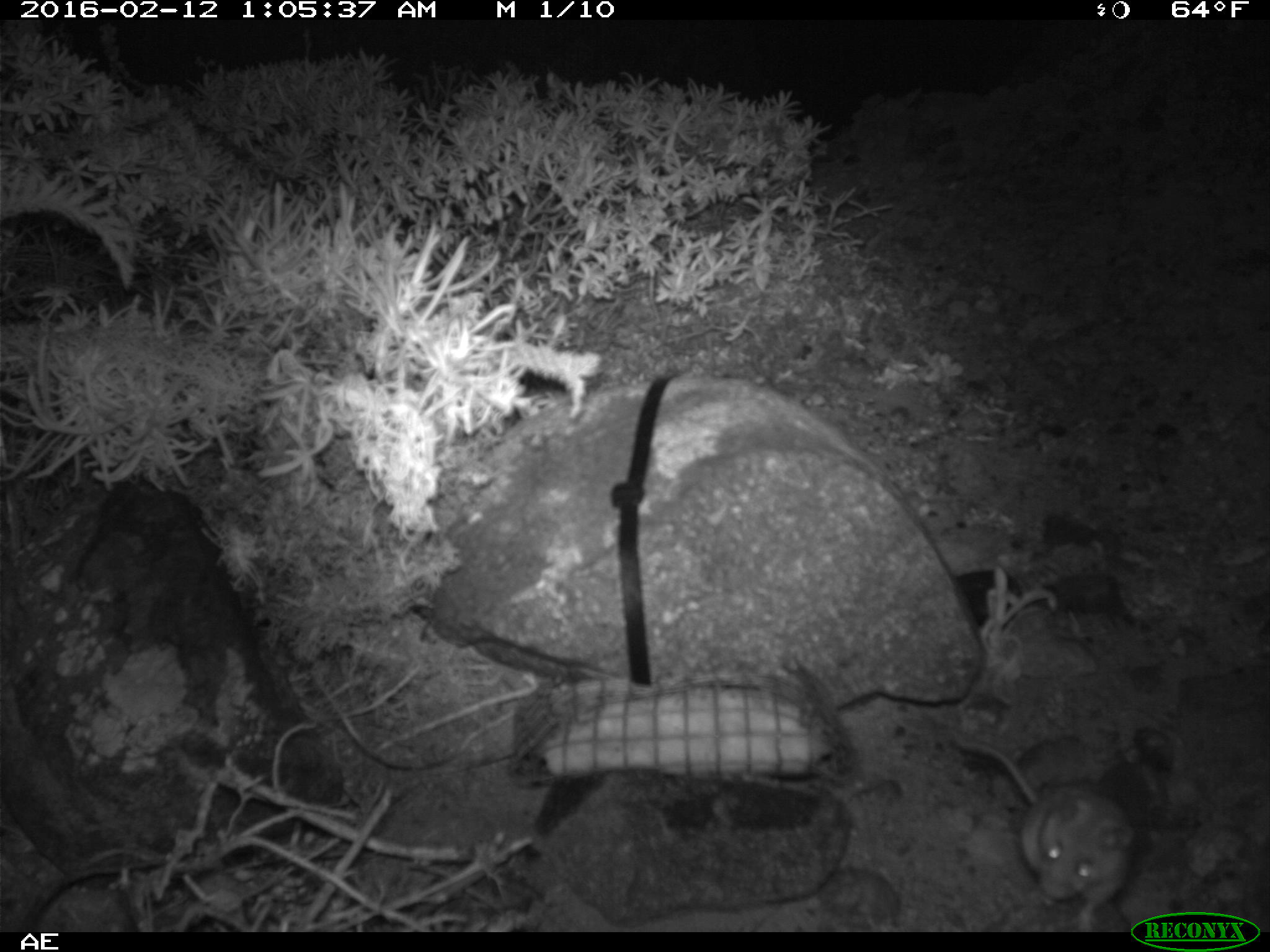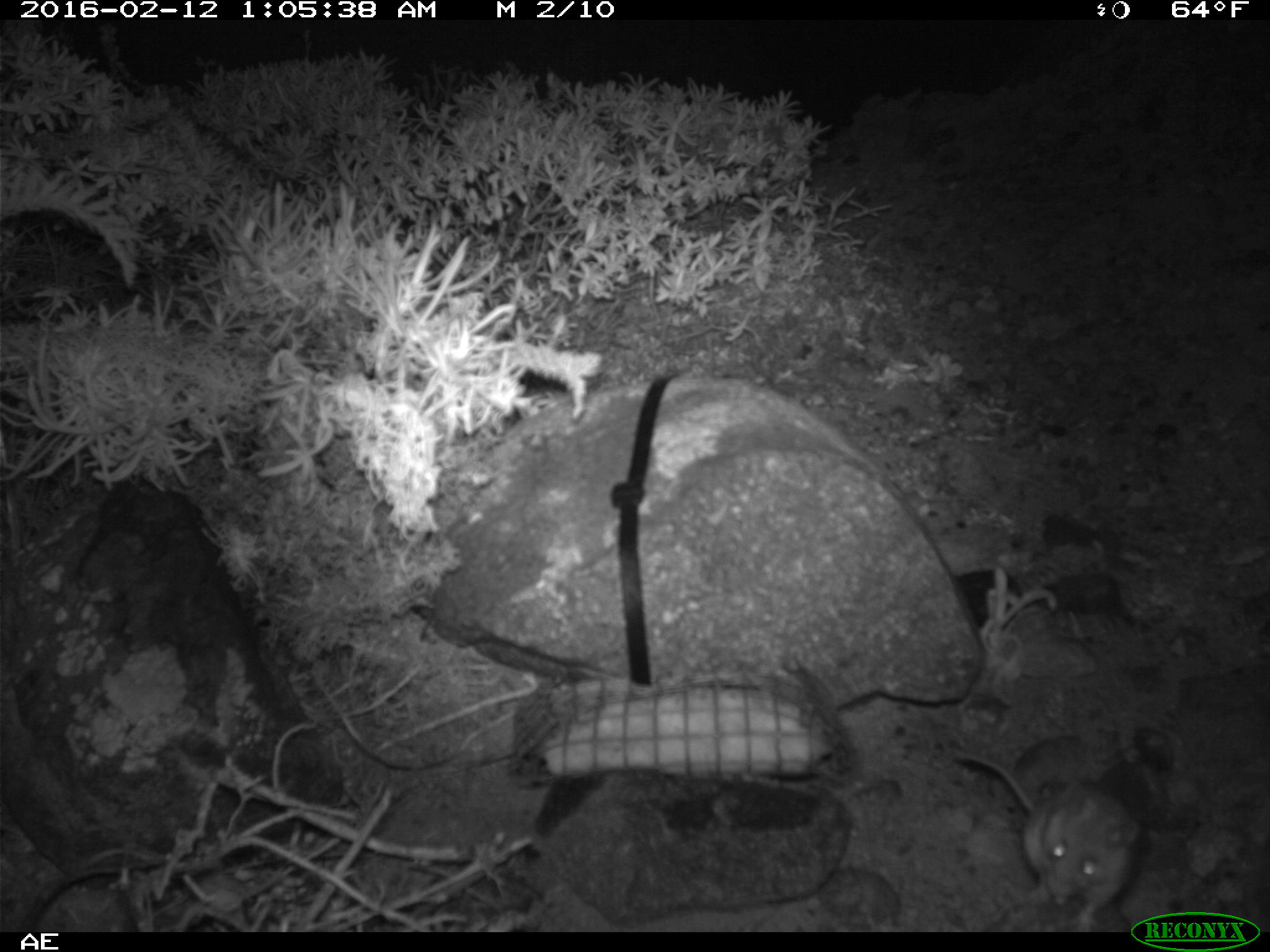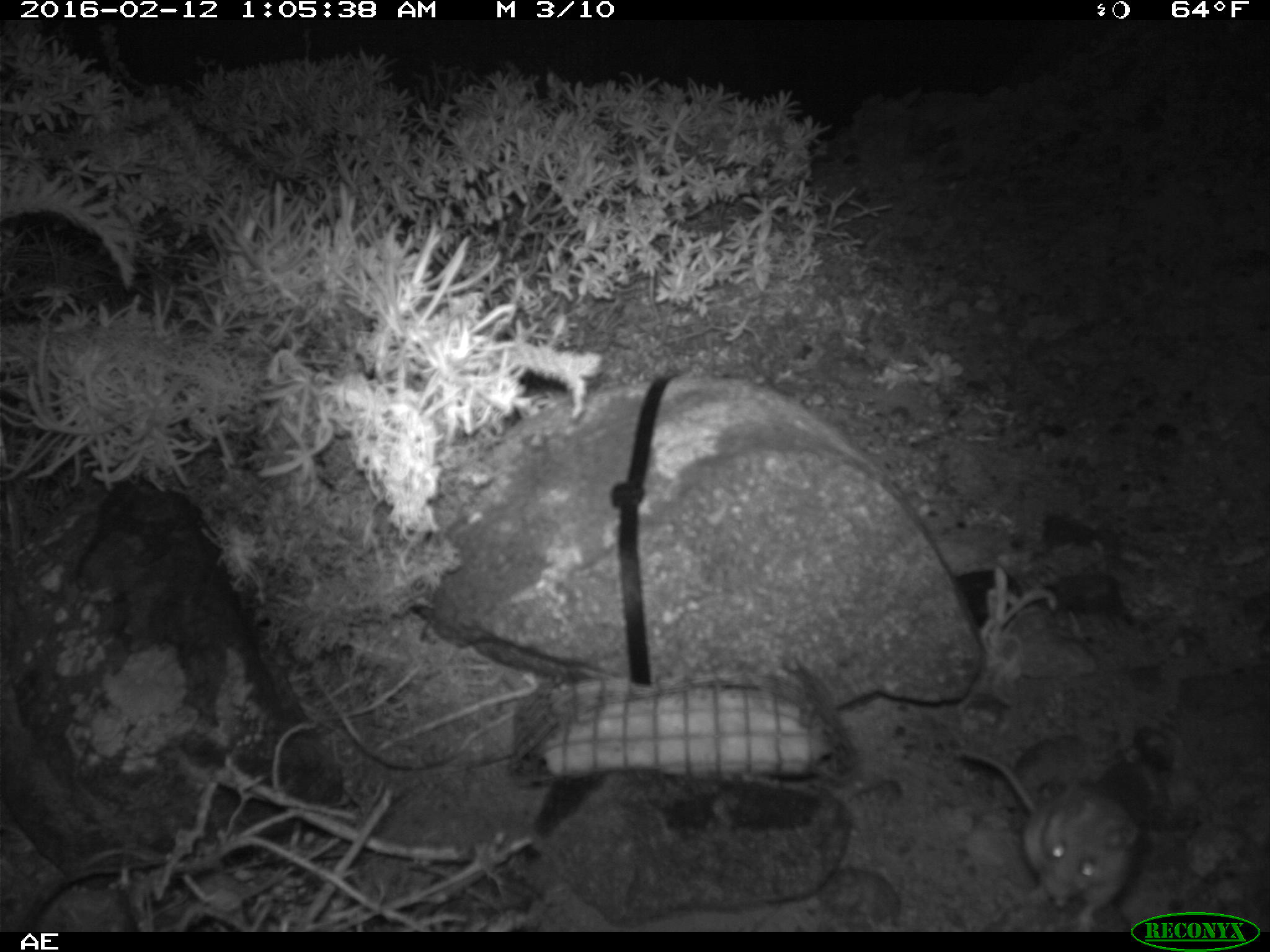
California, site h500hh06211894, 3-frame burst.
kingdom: Animalia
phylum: Chordata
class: Mammalia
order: Rodentia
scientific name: Rodentia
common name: rodent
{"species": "rodent (Rodentia)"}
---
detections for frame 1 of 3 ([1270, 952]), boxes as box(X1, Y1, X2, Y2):
rodent: box(954, 739, 1135, 933)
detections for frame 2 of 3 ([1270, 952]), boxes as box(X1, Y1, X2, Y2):
rodent: box(952, 747, 1140, 932)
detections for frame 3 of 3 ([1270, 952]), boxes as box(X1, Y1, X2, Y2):
rodent: box(951, 743, 1144, 930)